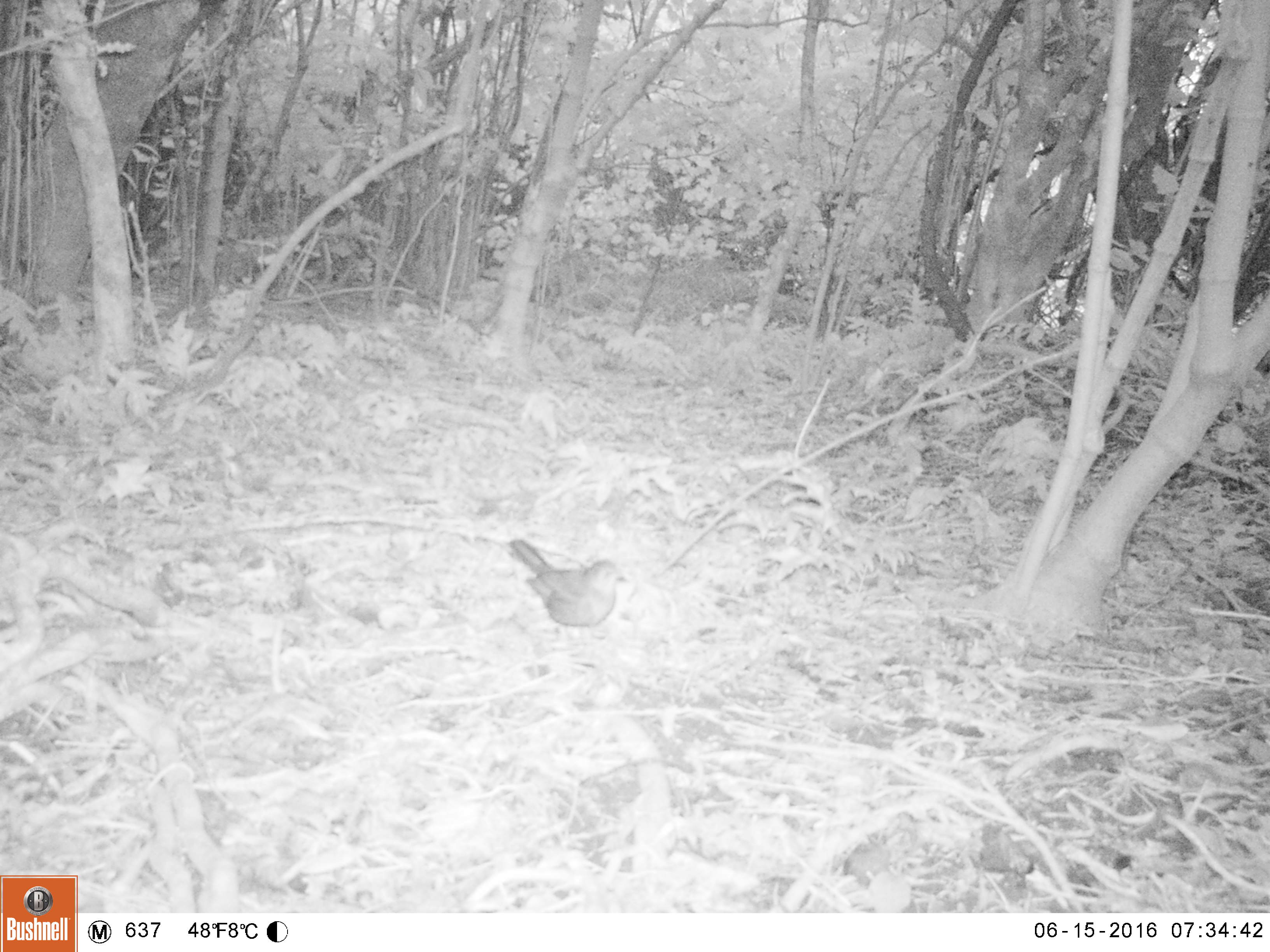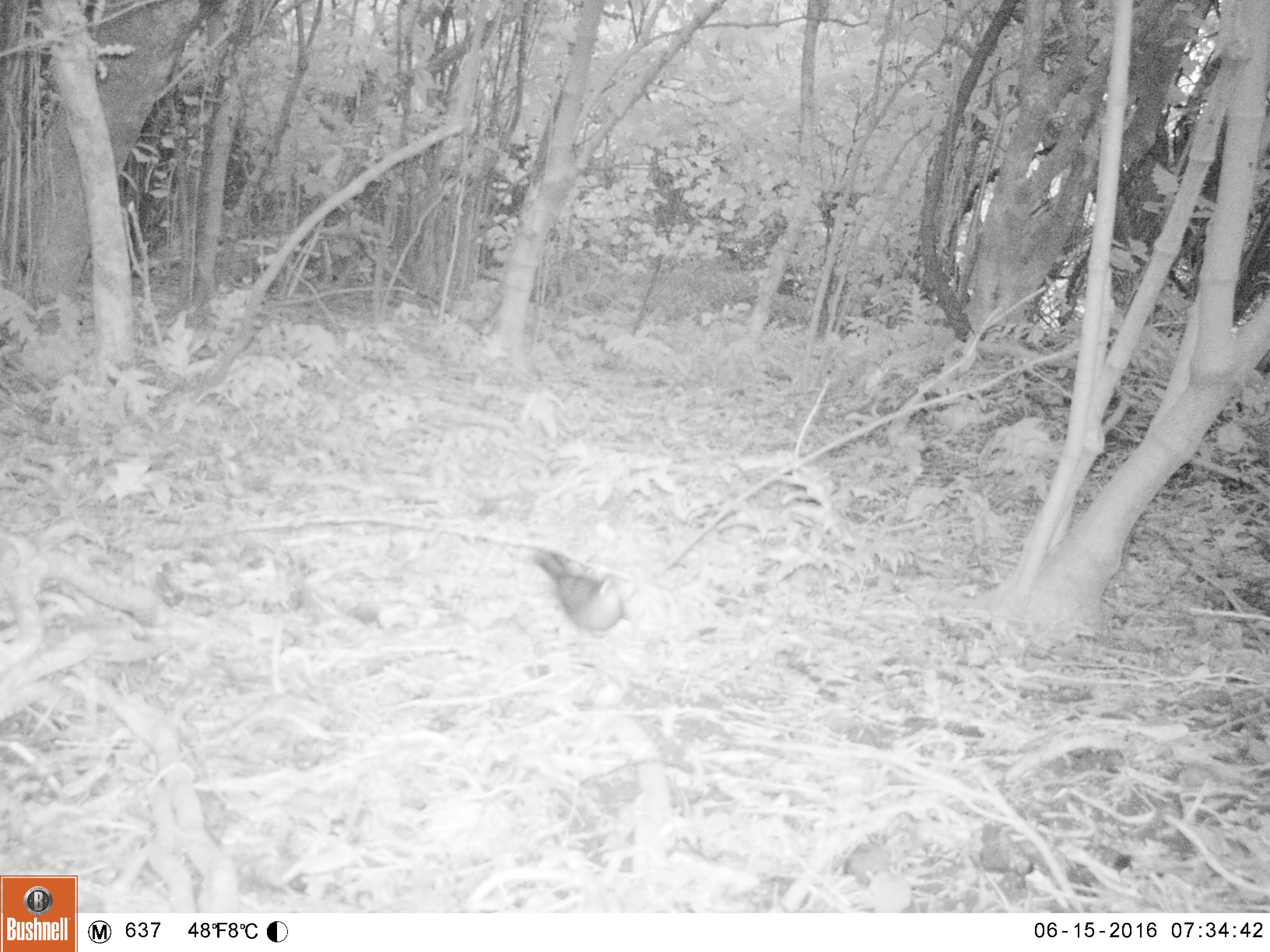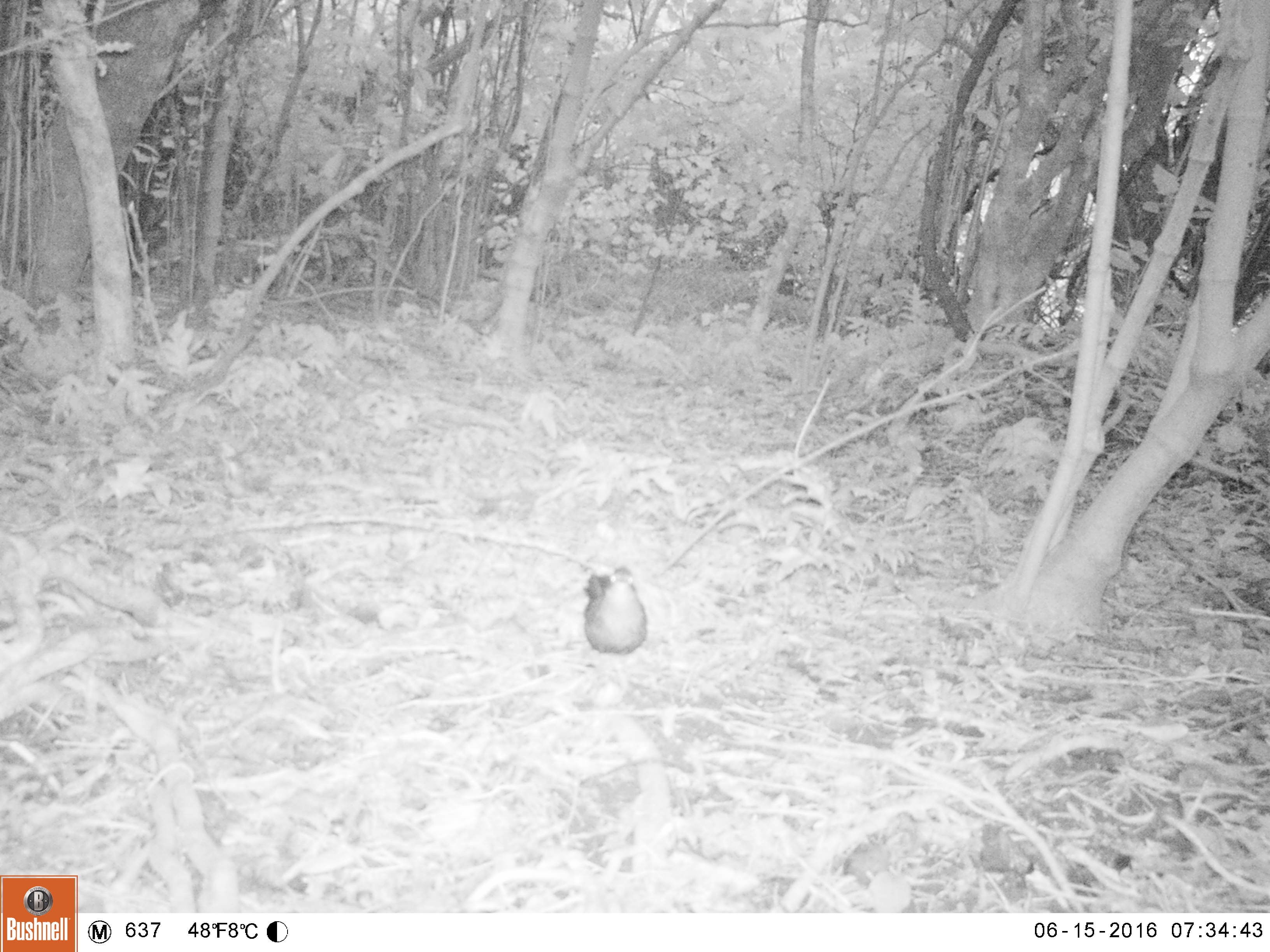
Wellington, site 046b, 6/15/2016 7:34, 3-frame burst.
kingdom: Animalia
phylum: Chordata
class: Aves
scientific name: Aves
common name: bird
Bird (Aves).